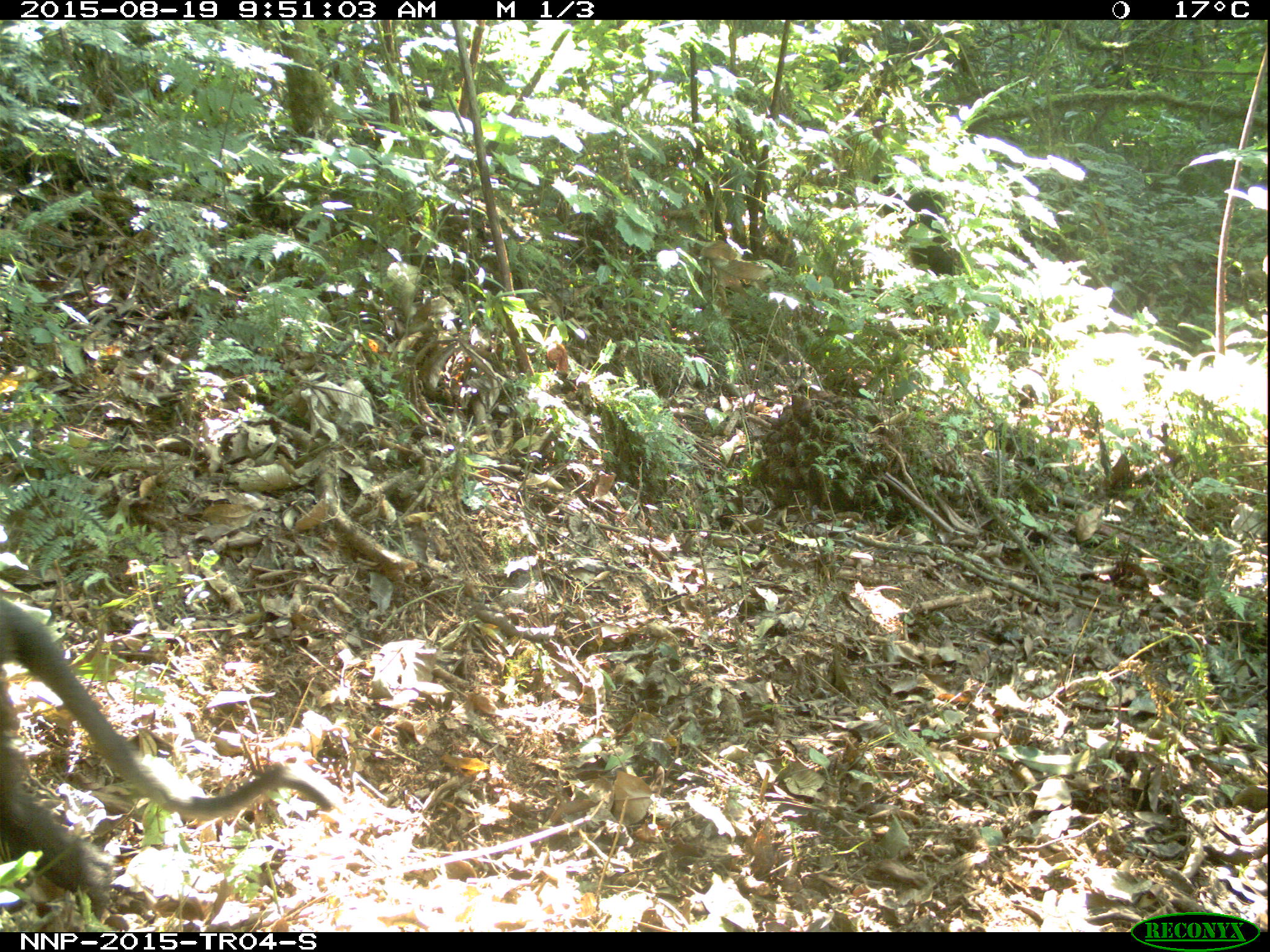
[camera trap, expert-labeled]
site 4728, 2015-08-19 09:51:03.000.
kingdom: Animalia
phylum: Chordata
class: Mammalia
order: Primates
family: Cercopithecidae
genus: Allochrocebus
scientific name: Allochrocebus lhoesti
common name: l'hoest's monkey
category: cercopithecus lhoesti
Cercopithecus lhoesti (l'hoest's monkey) (Allochrocebus lhoesti), count 1.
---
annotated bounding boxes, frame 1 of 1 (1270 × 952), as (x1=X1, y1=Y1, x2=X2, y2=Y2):
cercopithecus lhoesti: (x1=1, y1=590, x2=332, y2=931)